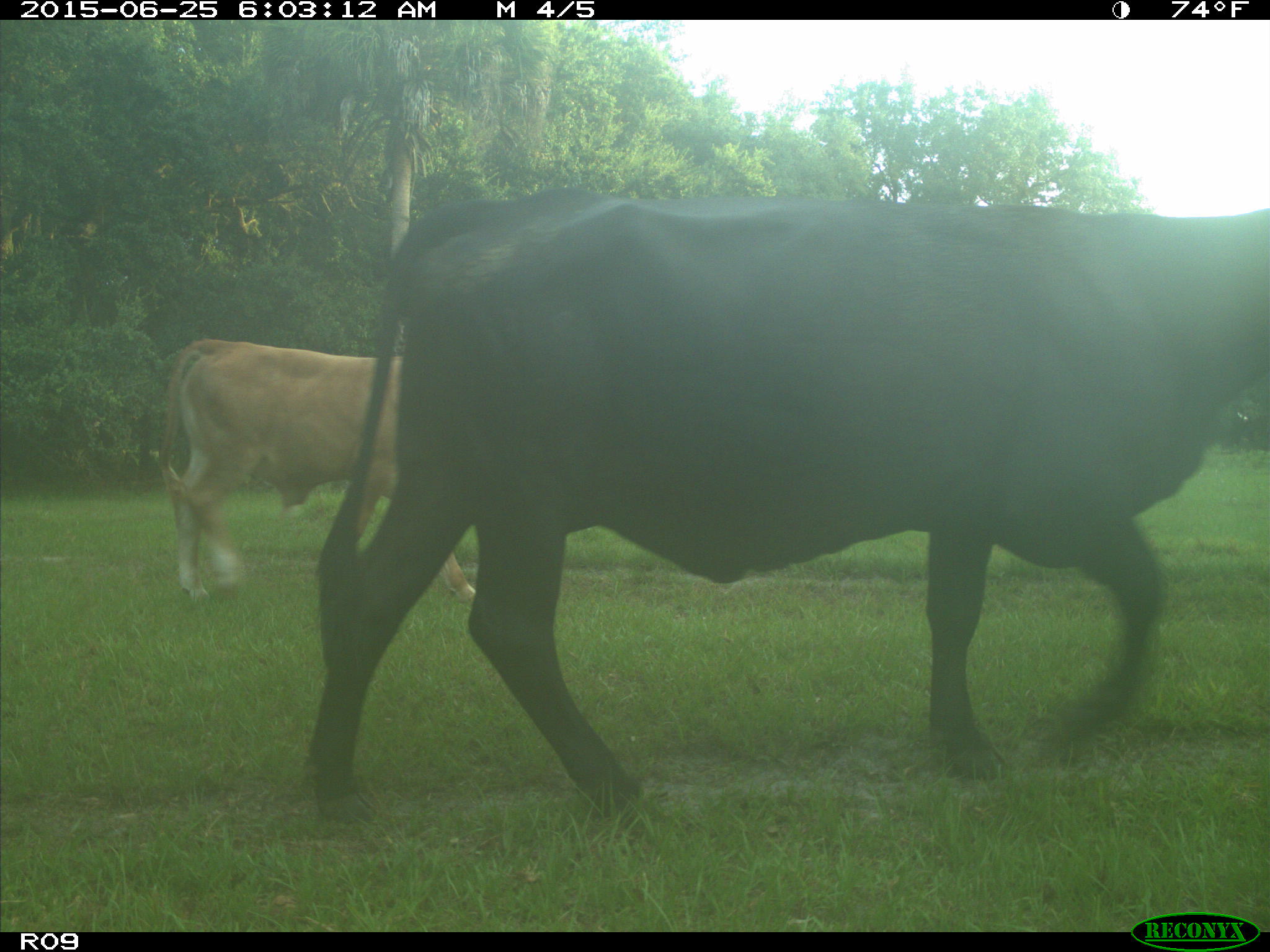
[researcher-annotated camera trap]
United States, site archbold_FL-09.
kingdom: Animalia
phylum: Chordata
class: Mammalia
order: Artiodactyla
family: Bovidae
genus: Bos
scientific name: Bos taurus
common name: domestic cow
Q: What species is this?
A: Bos taurus (domestic cow).